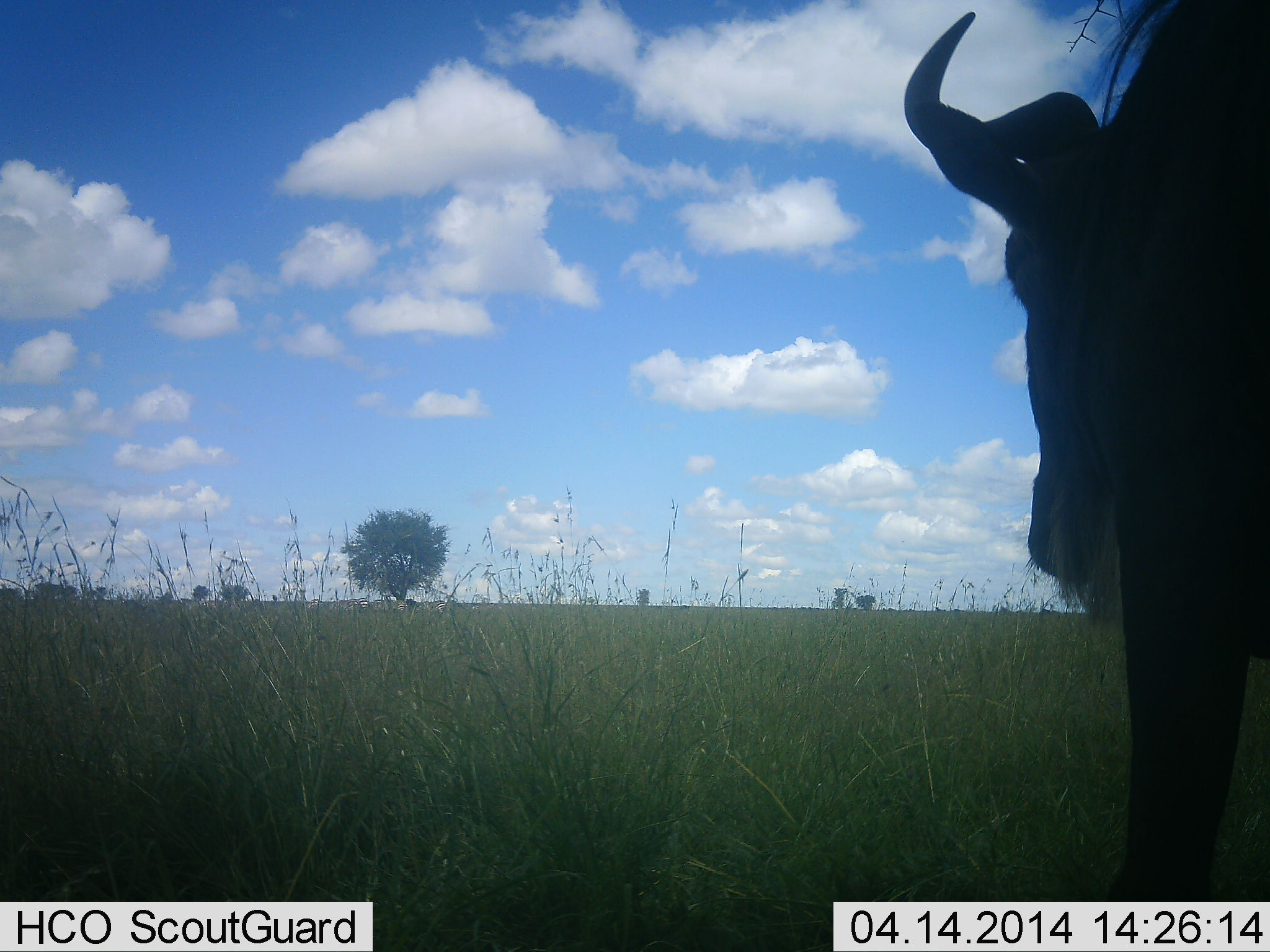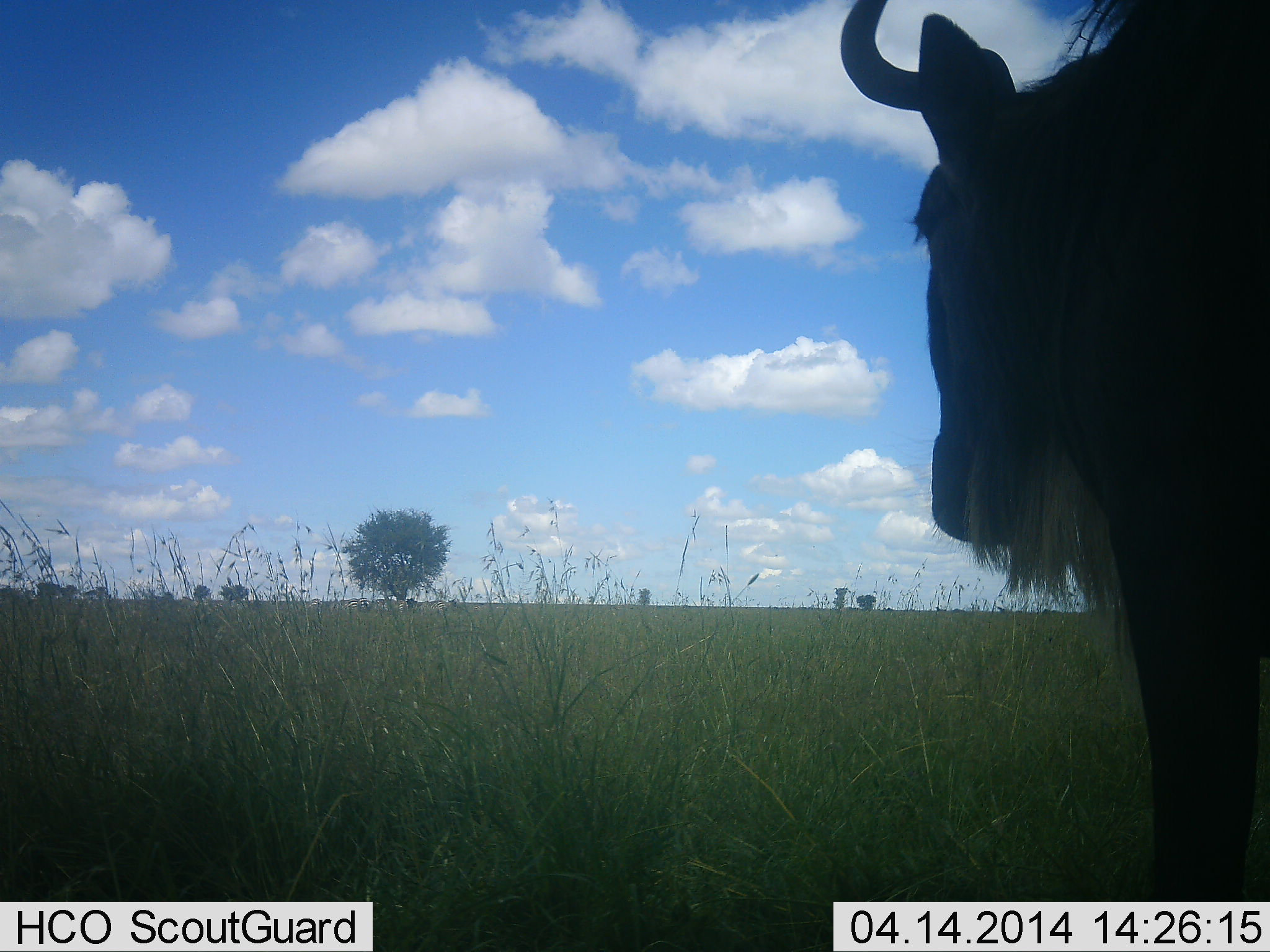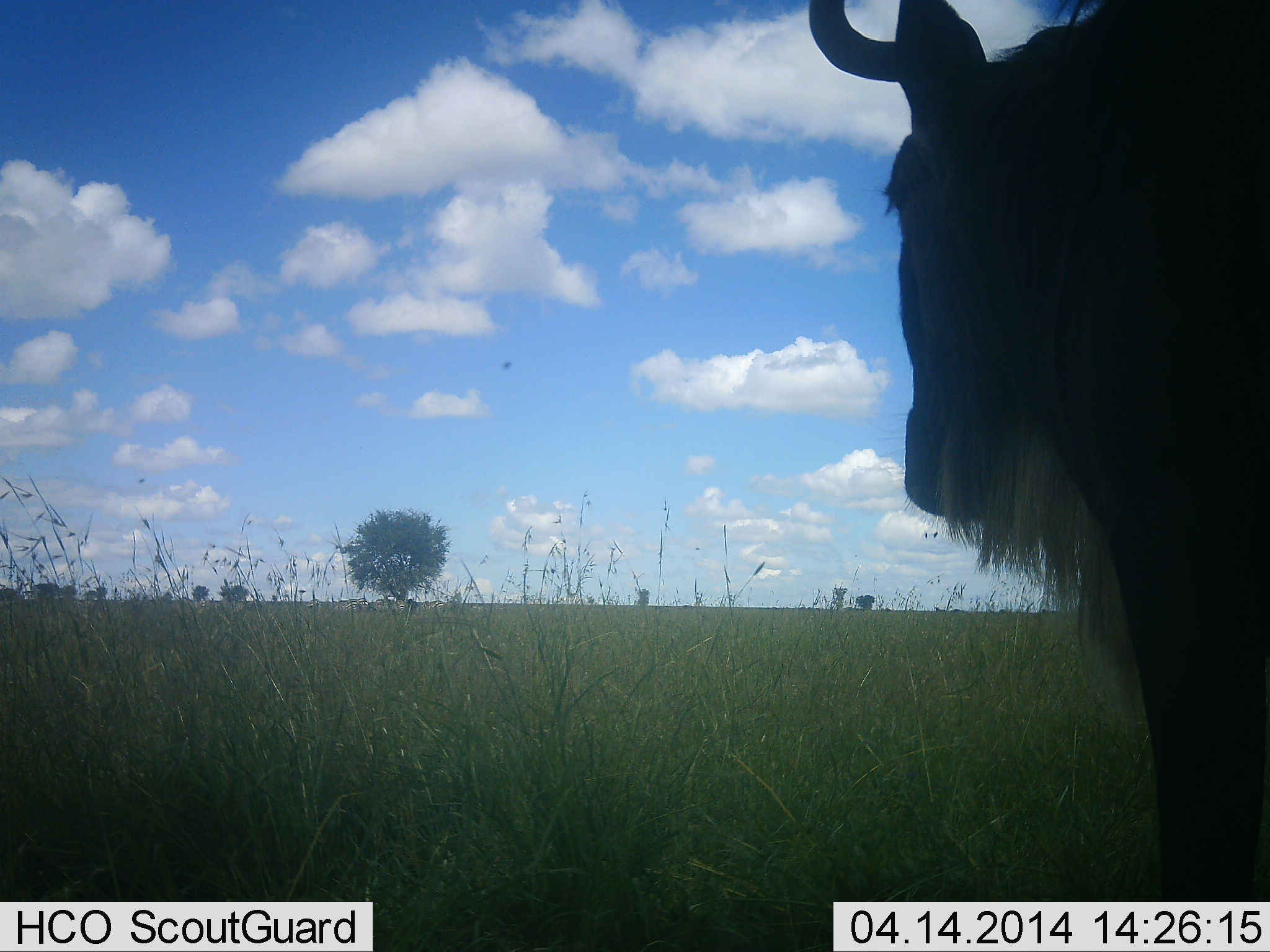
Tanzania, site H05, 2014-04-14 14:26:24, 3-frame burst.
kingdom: Animalia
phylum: Chordata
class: Mammalia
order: Artiodactyla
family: Bovidae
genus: Connochaetes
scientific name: Connochaetes taurinus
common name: blue wildebeest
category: wildebeest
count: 1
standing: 100%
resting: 0%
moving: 0%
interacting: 0%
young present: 0%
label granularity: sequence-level